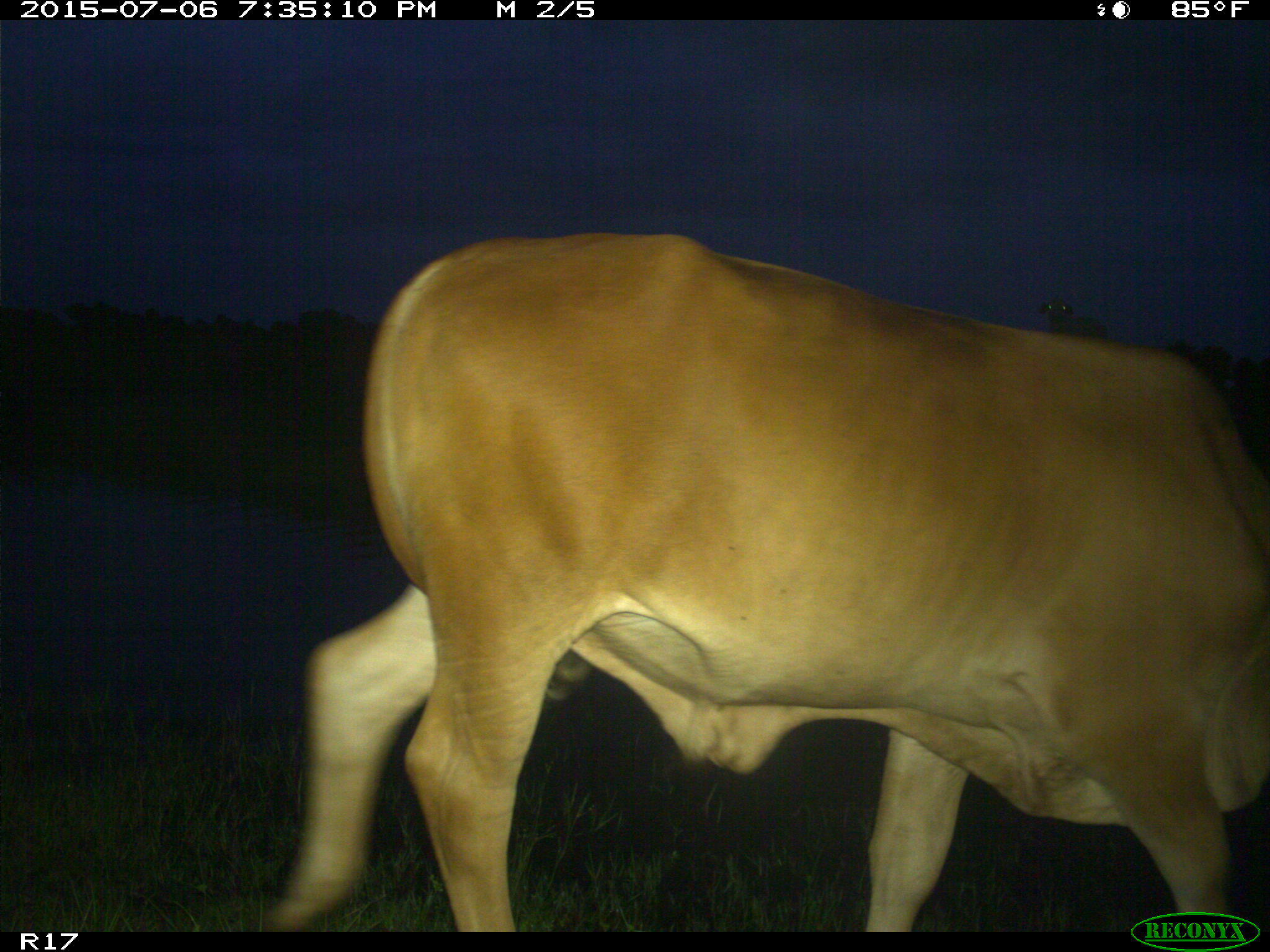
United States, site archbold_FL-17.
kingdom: Animalia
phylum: Chordata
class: Mammalia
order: Artiodactyla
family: Bovidae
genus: Bos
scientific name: Bos taurus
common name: domestic cow